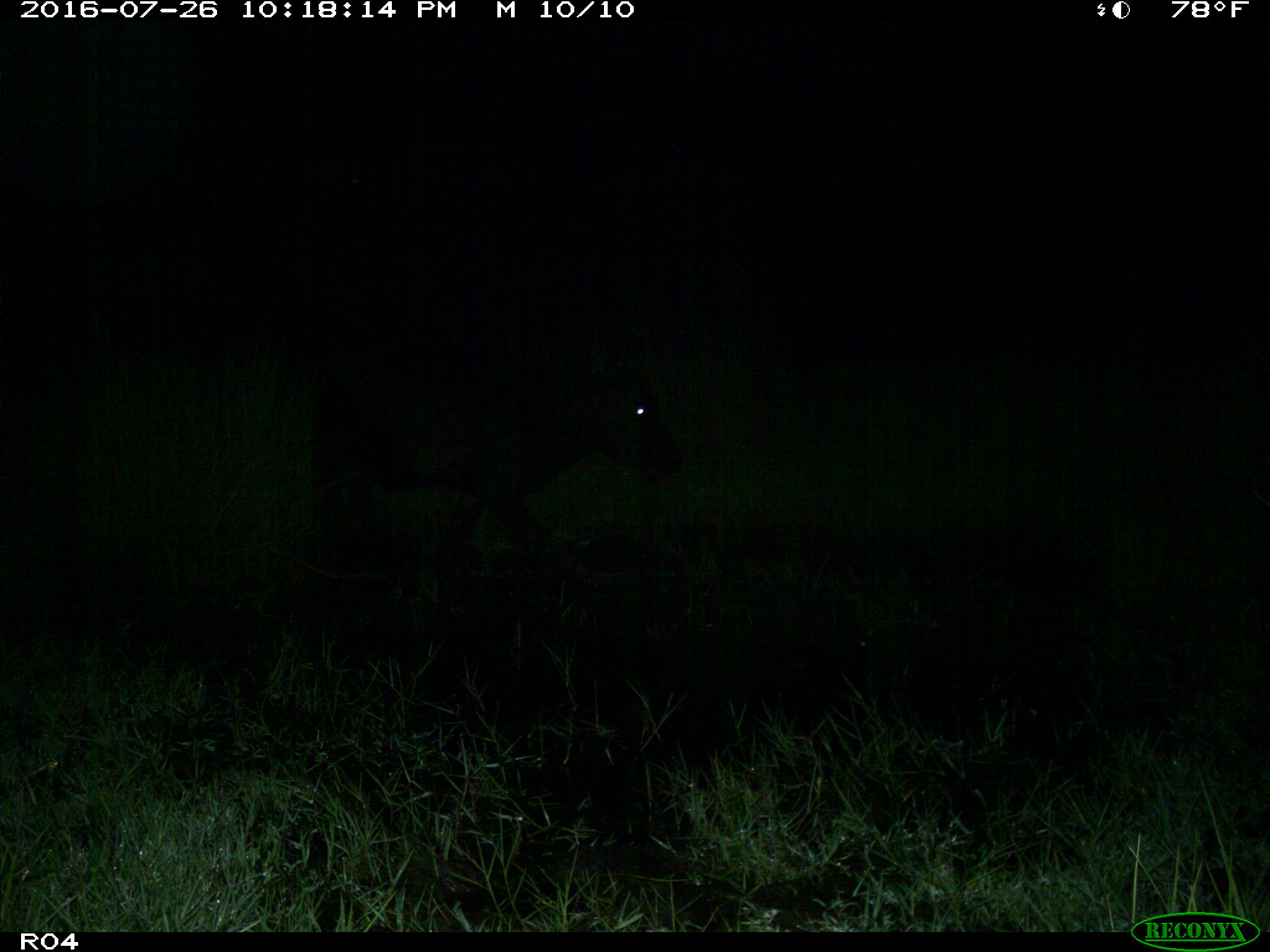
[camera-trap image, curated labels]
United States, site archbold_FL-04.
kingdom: Animalia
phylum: Chordata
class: Mammalia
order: Artiodactyla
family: Bovidae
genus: Bos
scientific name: Bos taurus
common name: domestic cow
Bos taurus (domestic cow).